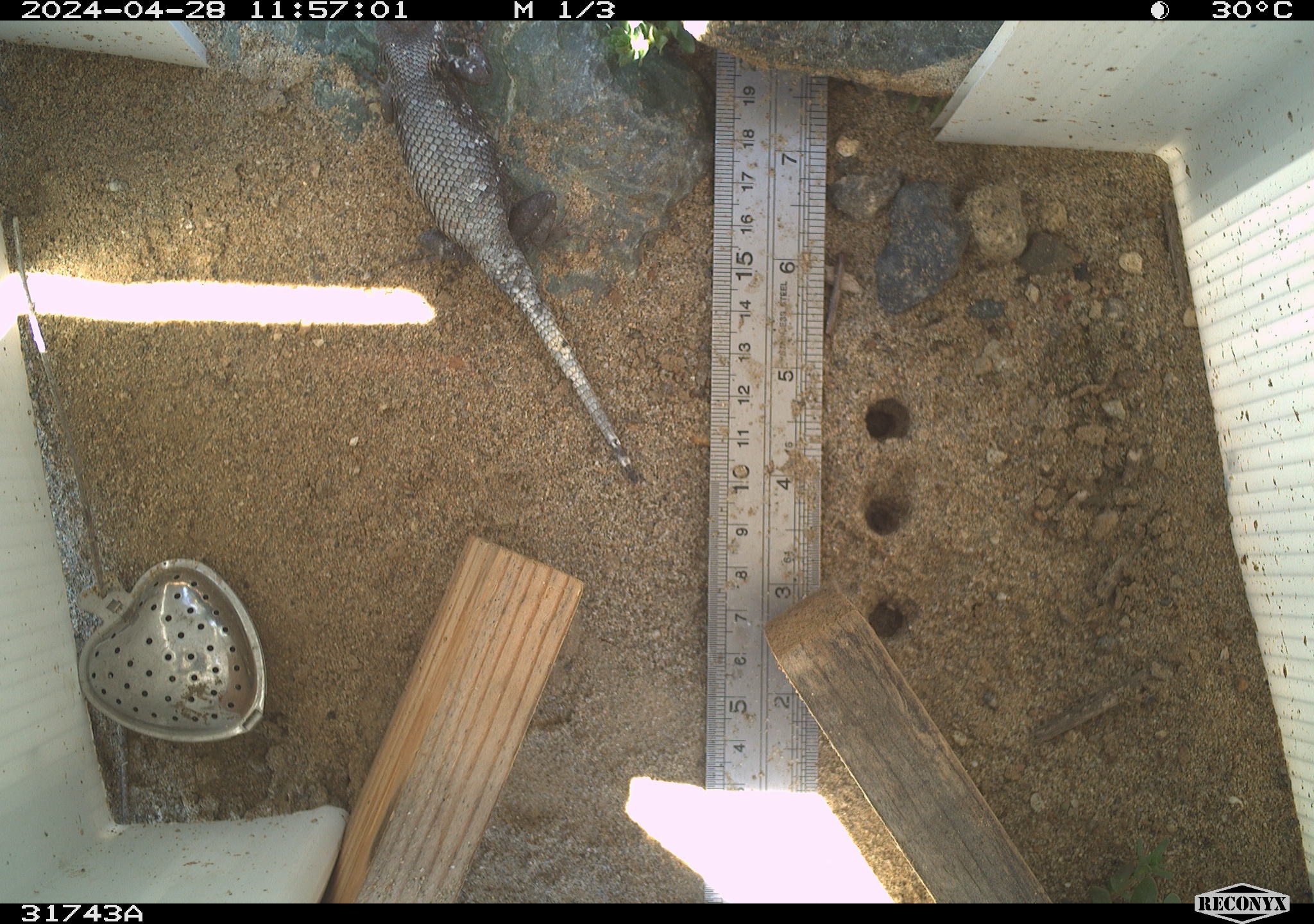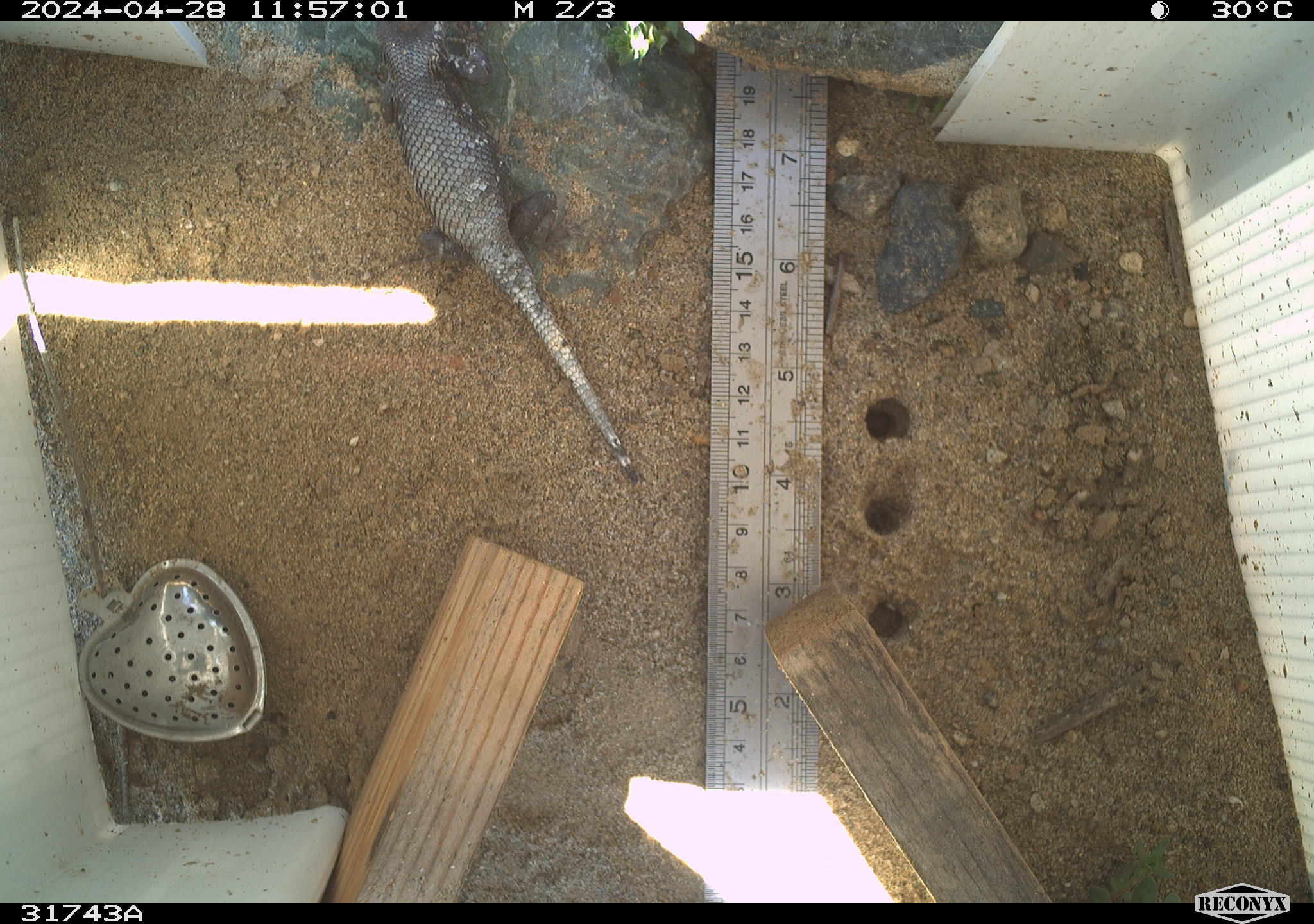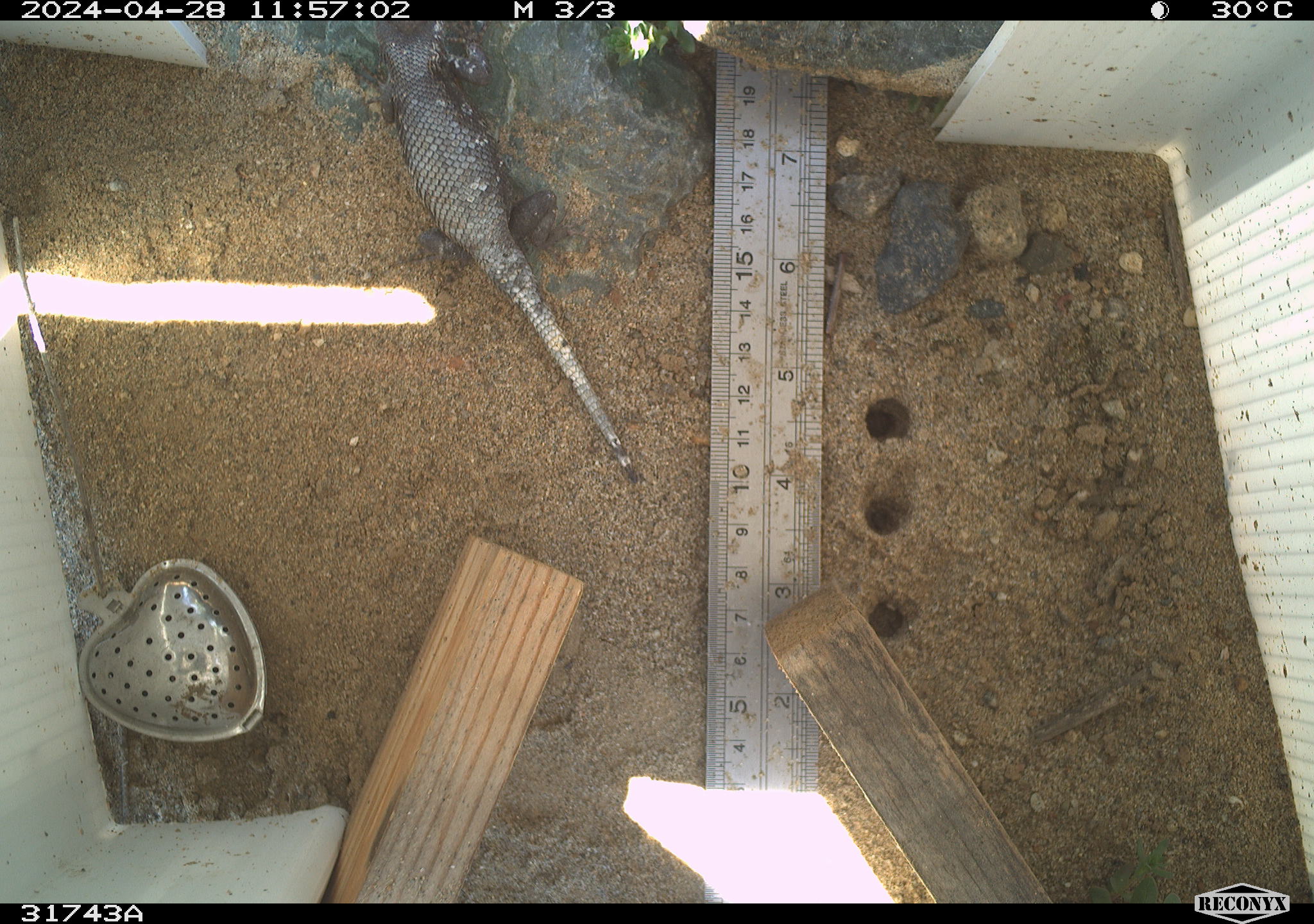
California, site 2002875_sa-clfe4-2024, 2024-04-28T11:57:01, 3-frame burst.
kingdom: Animalia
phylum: Chordata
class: Reptilia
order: Squamata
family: Phrynosomatidae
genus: Sceloporus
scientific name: Sceloporus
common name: spiny lizards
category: sceloporus species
Sceloporus species (spiny lizards) (Sceloporus).